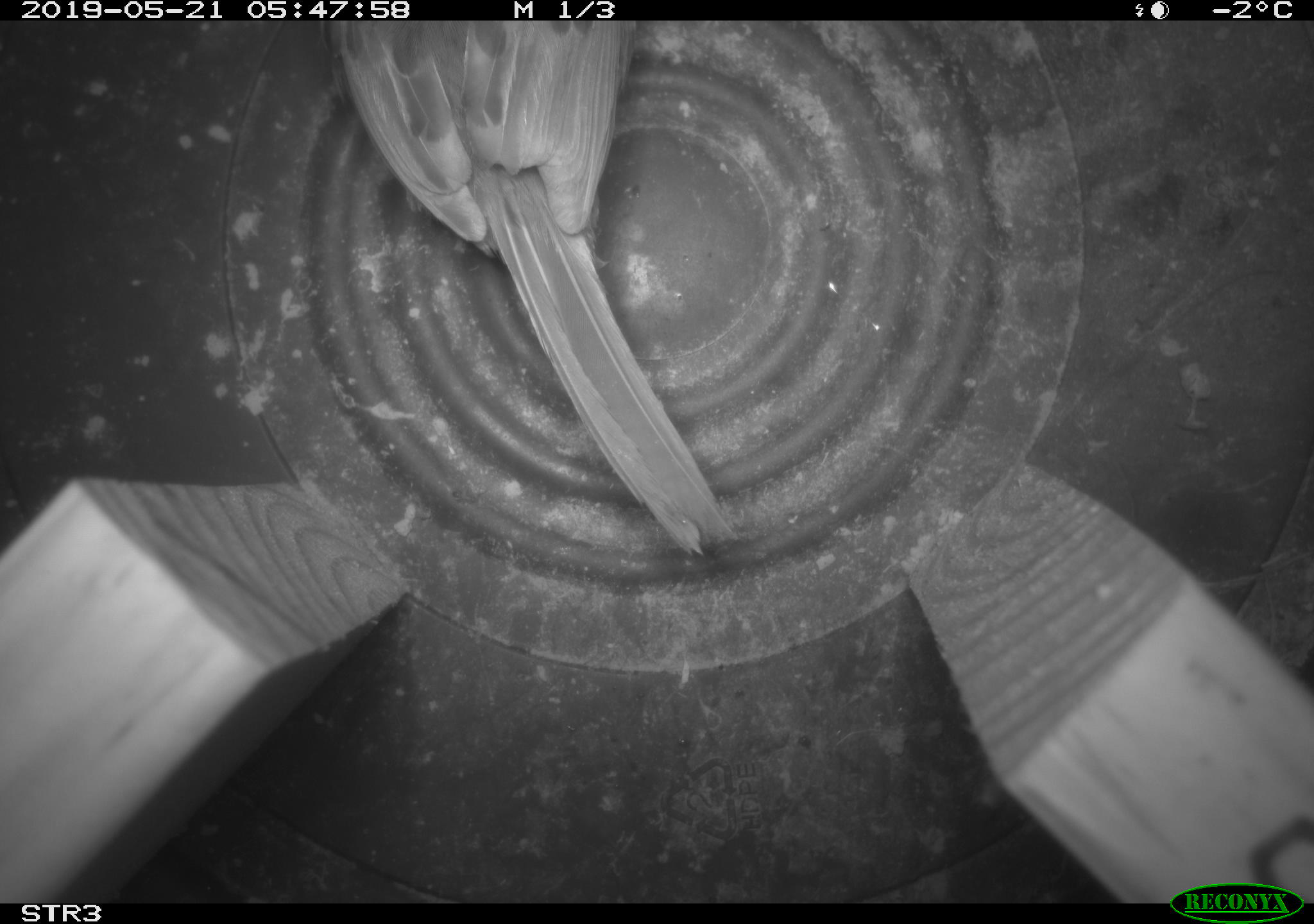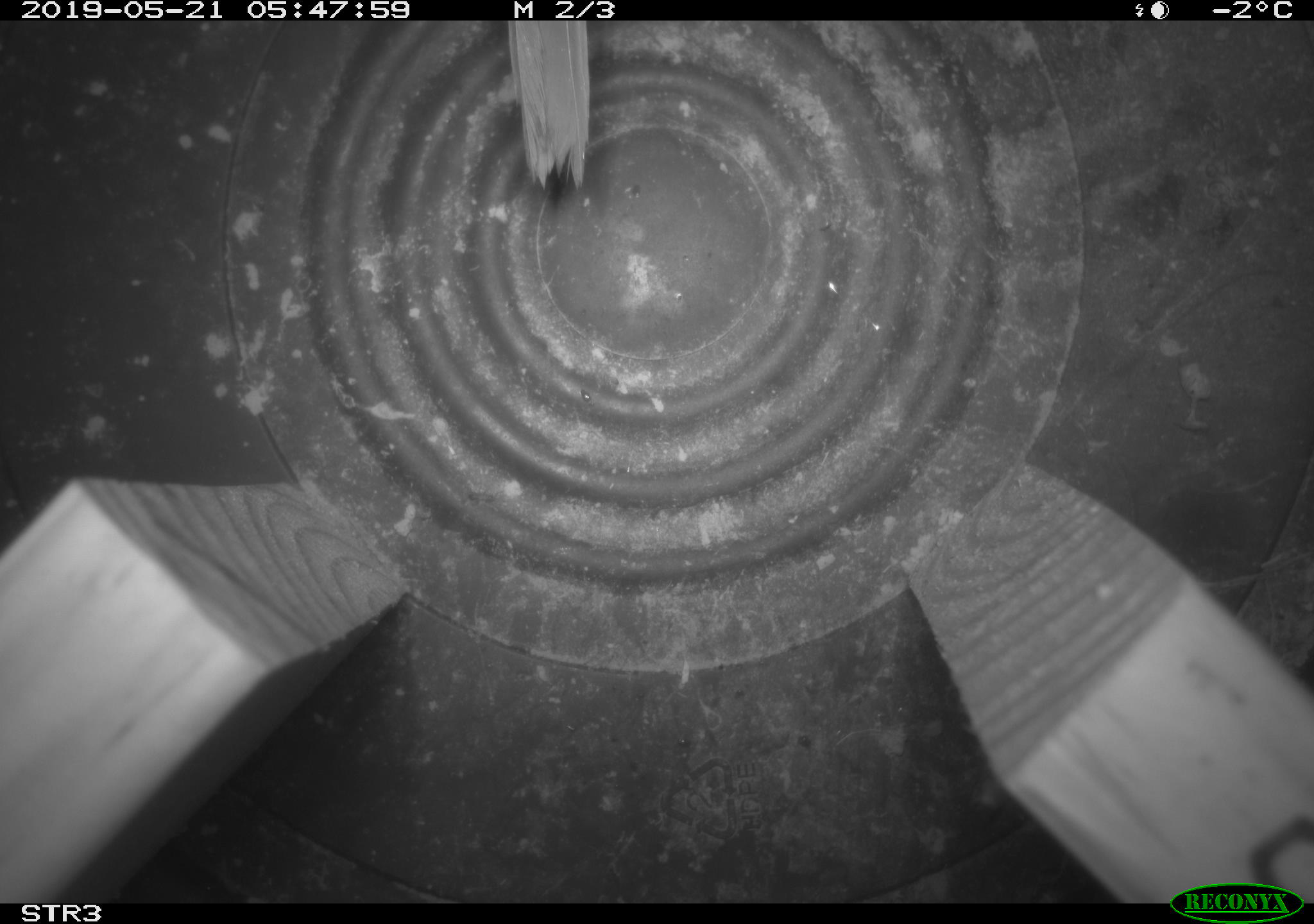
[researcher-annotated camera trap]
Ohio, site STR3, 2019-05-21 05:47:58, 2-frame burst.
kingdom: Animalia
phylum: Chordata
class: Aves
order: Passeriformes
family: Passerellidae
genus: Melospiza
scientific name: Melospiza melodia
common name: song sparrow